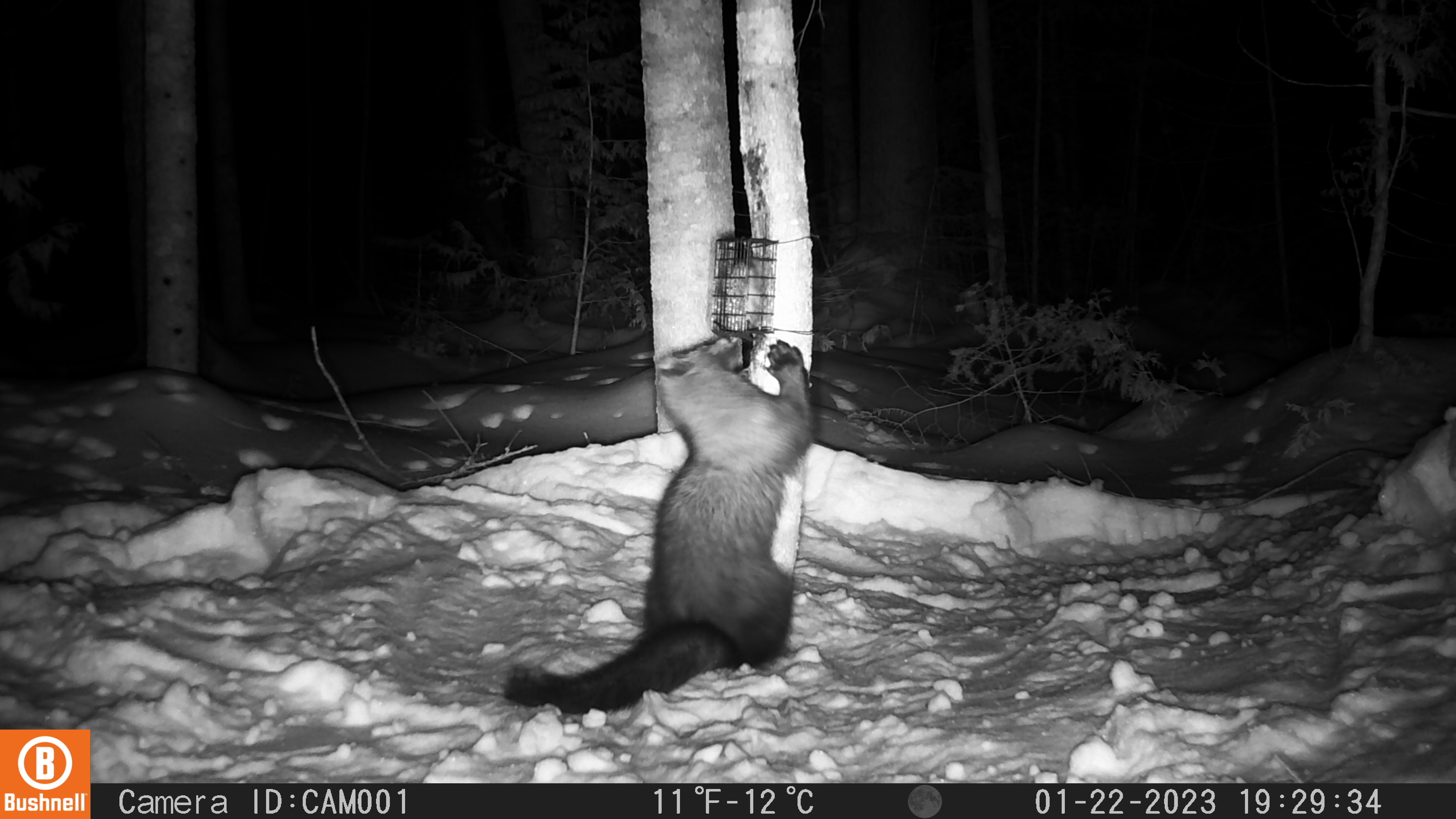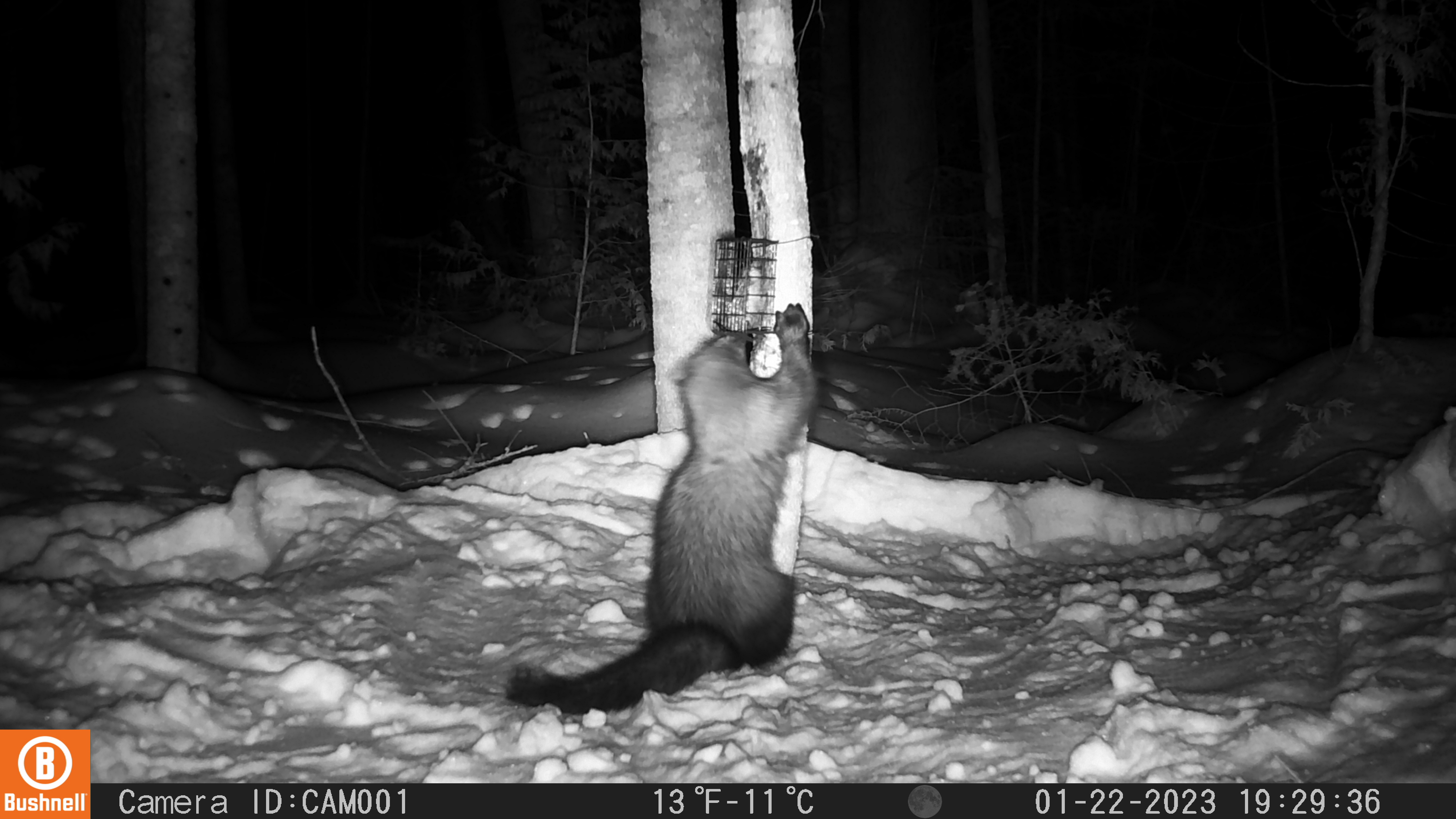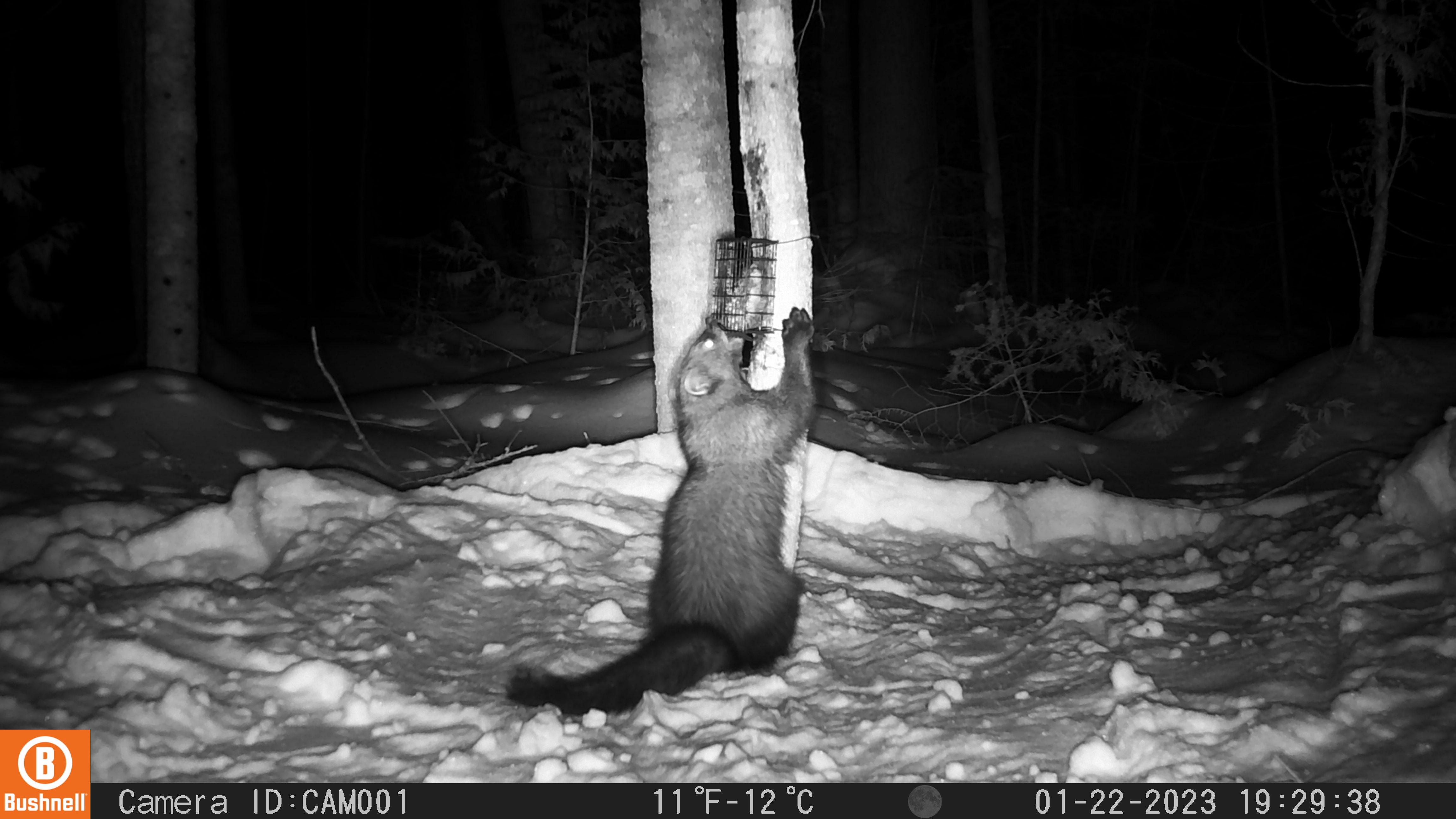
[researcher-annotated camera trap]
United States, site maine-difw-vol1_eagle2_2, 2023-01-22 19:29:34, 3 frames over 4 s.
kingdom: Animalia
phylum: Chordata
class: Mammalia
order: Carnivora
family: Mustelidae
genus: Pekania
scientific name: Pekania pennanti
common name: fisher